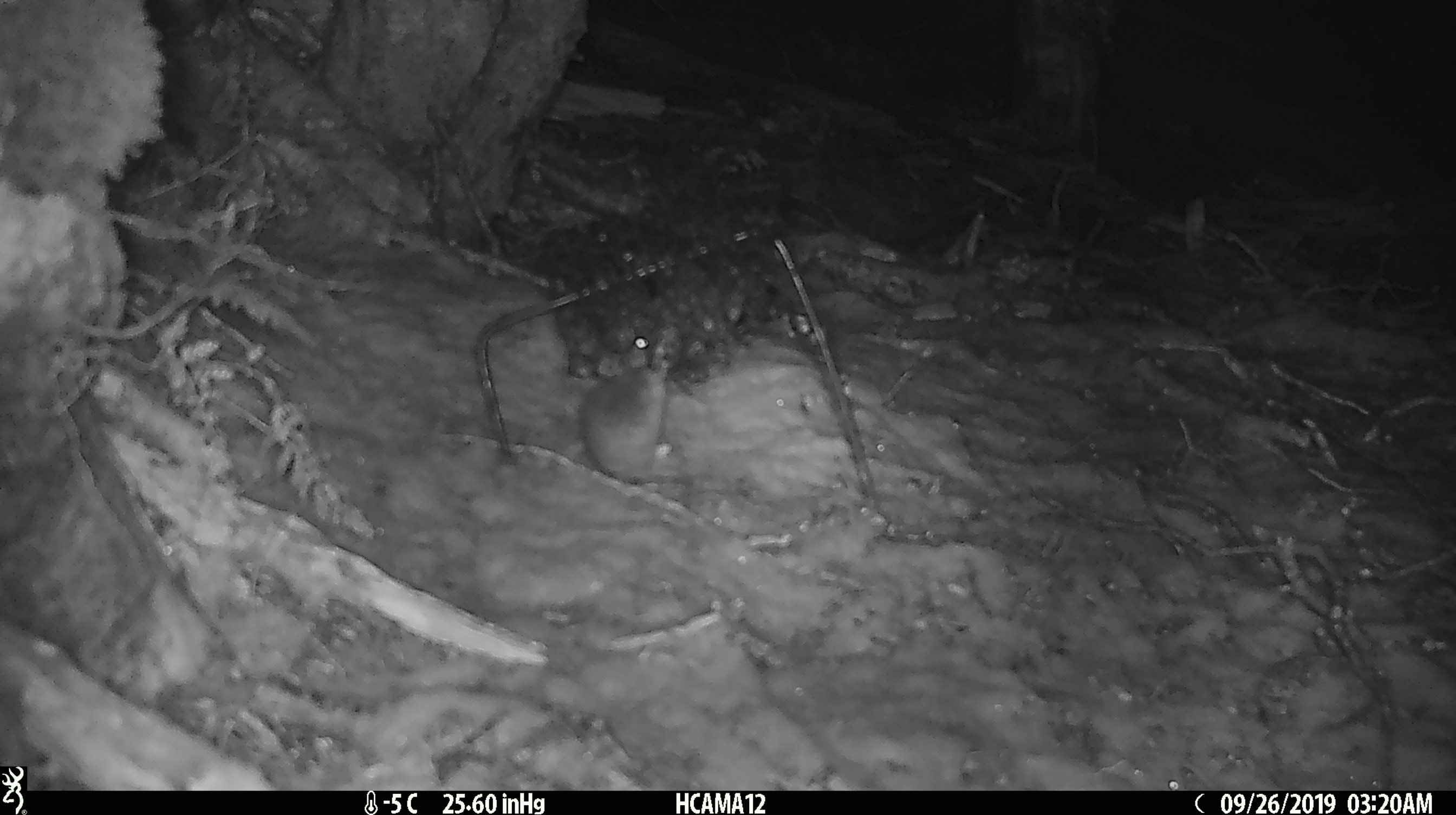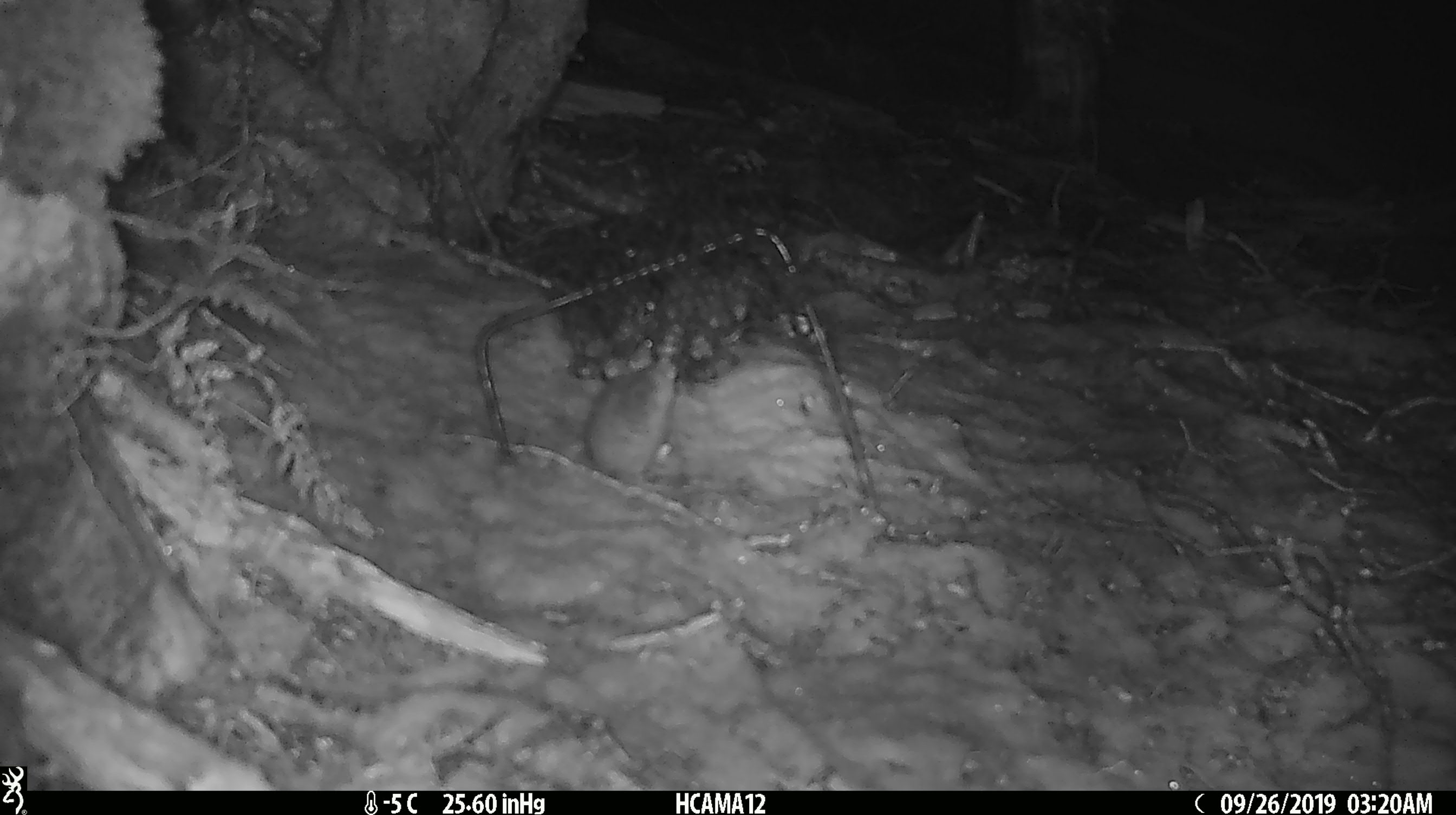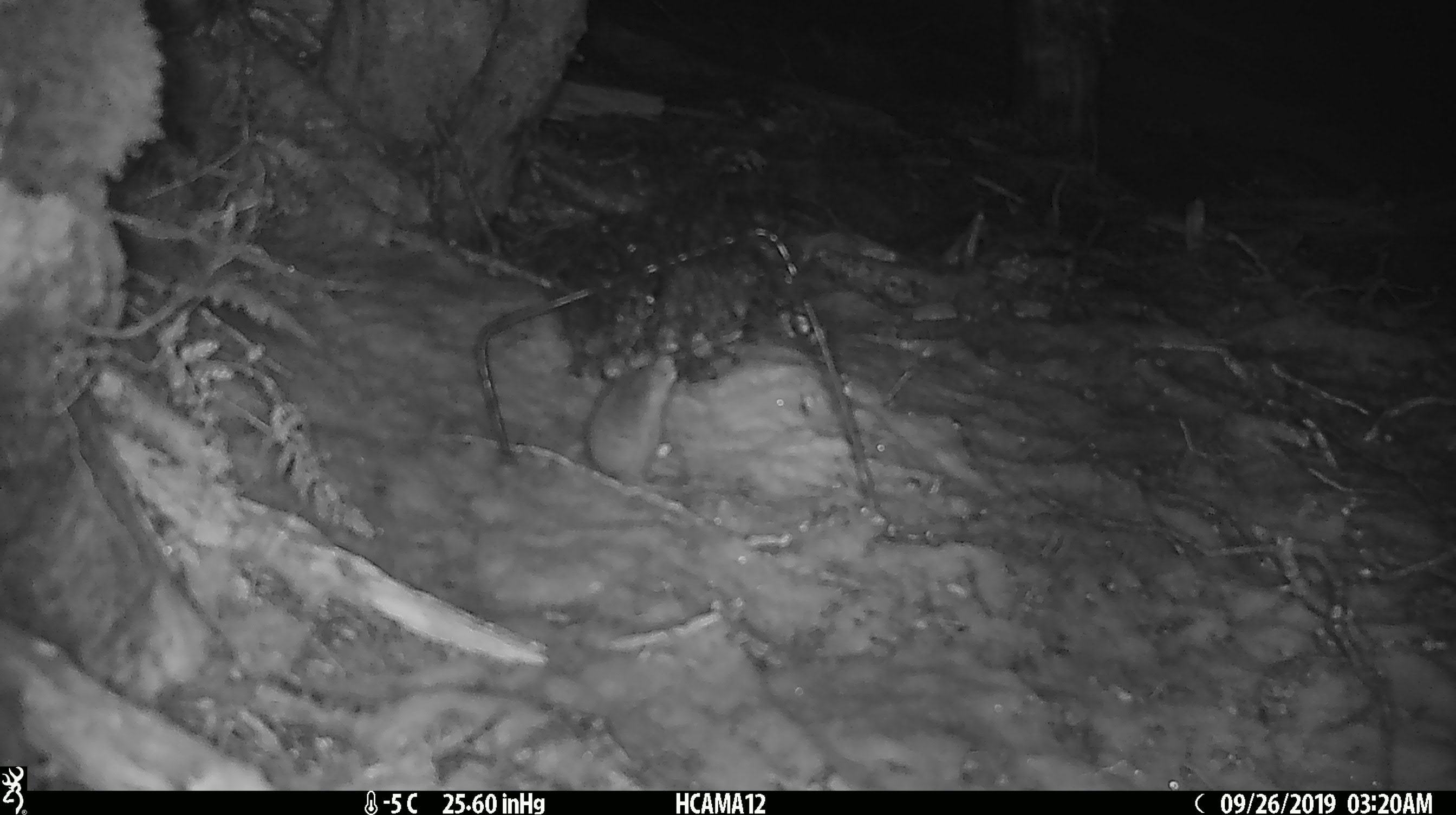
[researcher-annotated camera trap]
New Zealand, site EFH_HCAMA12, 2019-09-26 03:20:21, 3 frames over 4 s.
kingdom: Animalia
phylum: Chordata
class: Mammalia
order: Rodentia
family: Muridae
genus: Mus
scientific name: Mus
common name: mouse